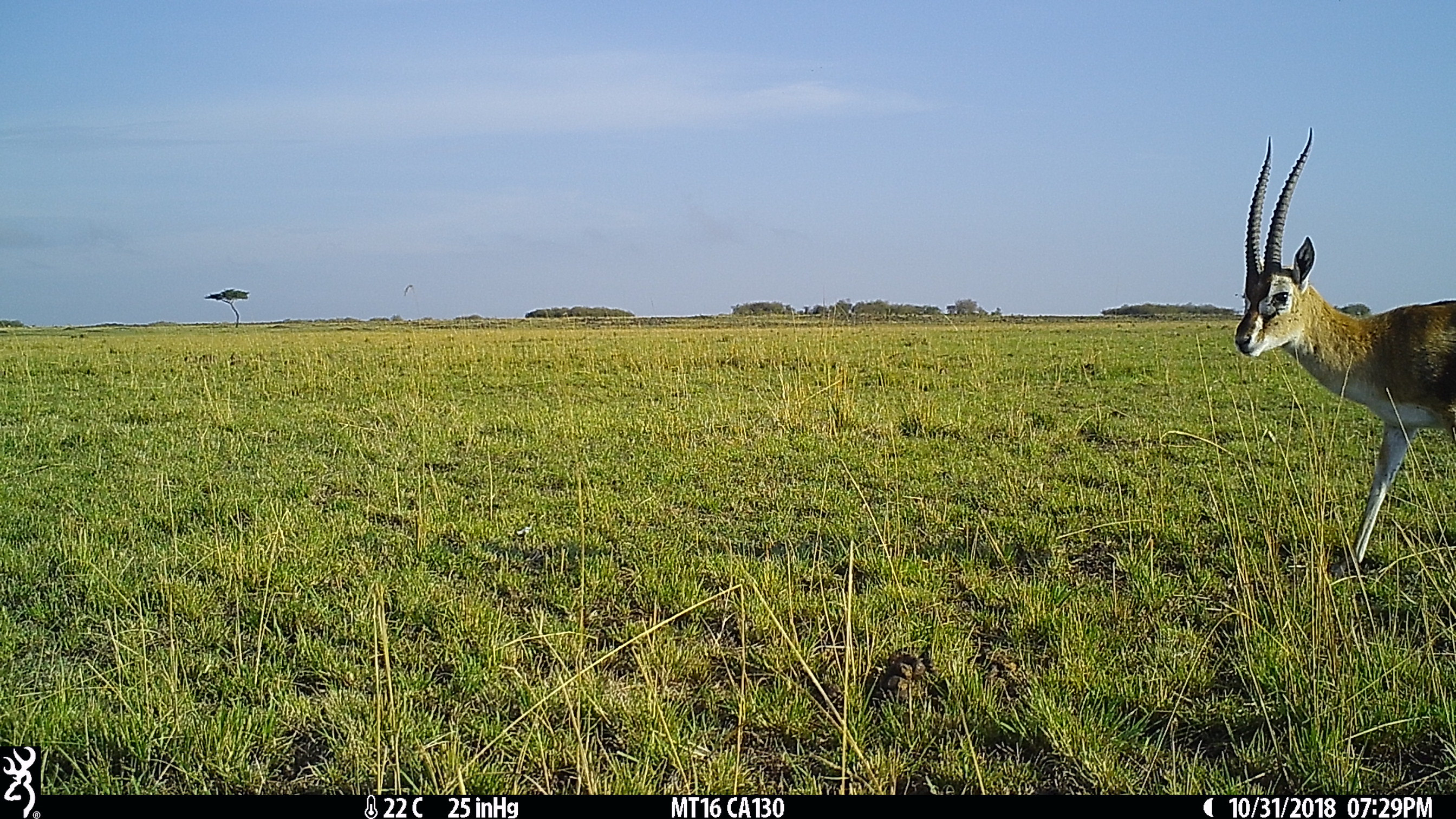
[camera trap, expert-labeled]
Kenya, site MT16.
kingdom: Animalia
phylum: Chordata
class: Mammalia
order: Artiodactyla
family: Bovidae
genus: Eudorcas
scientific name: Eudorcas thomsonii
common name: thomon's gazelle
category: gazelle thomsons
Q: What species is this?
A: Gazelle thomsons (thomon's gazelle) (Eudorcas thomsonii).